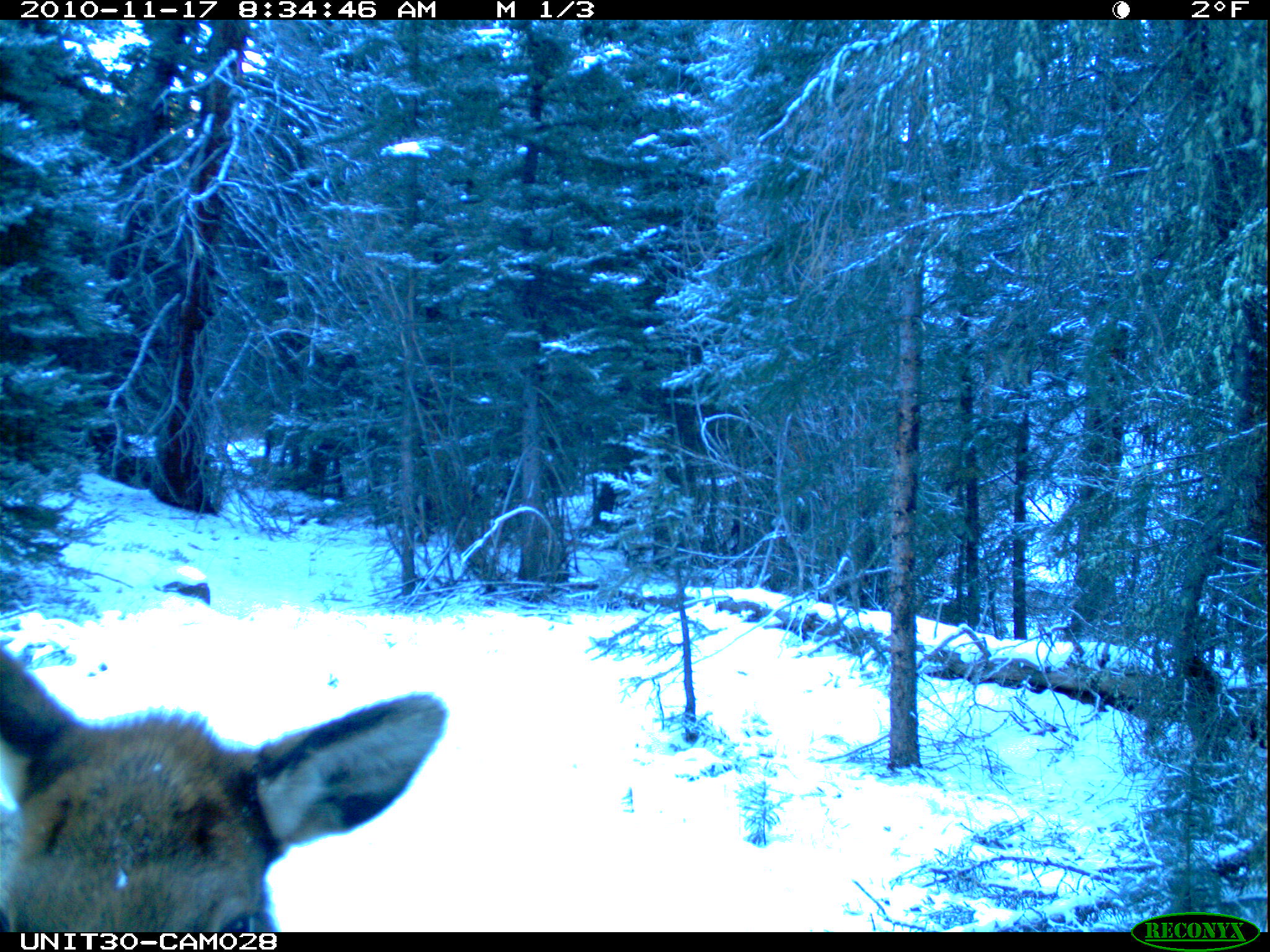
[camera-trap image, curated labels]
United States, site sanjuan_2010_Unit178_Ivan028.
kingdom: Animalia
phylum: Chordata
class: Mammalia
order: Artiodactyla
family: Cervidae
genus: Cervus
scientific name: Cervus elaphus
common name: red deer